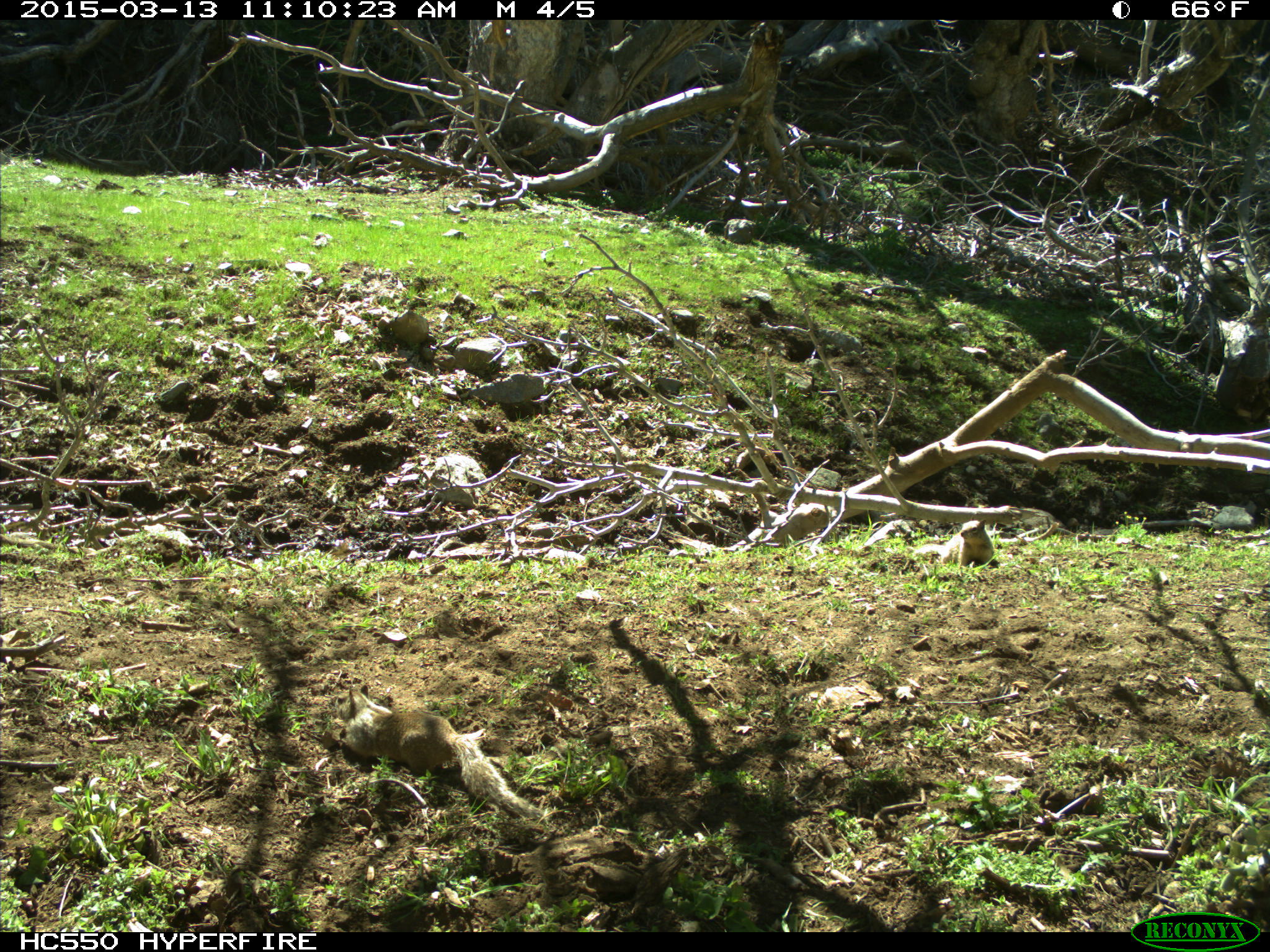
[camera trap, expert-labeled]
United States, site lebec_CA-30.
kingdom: Animalia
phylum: Chordata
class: Mammalia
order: Rodentia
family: Sciuridae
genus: Otospermophilus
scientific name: Otospermophilus beecheyi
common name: california ground squirrel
Otospermophilus beecheyi (california ground squirrel).